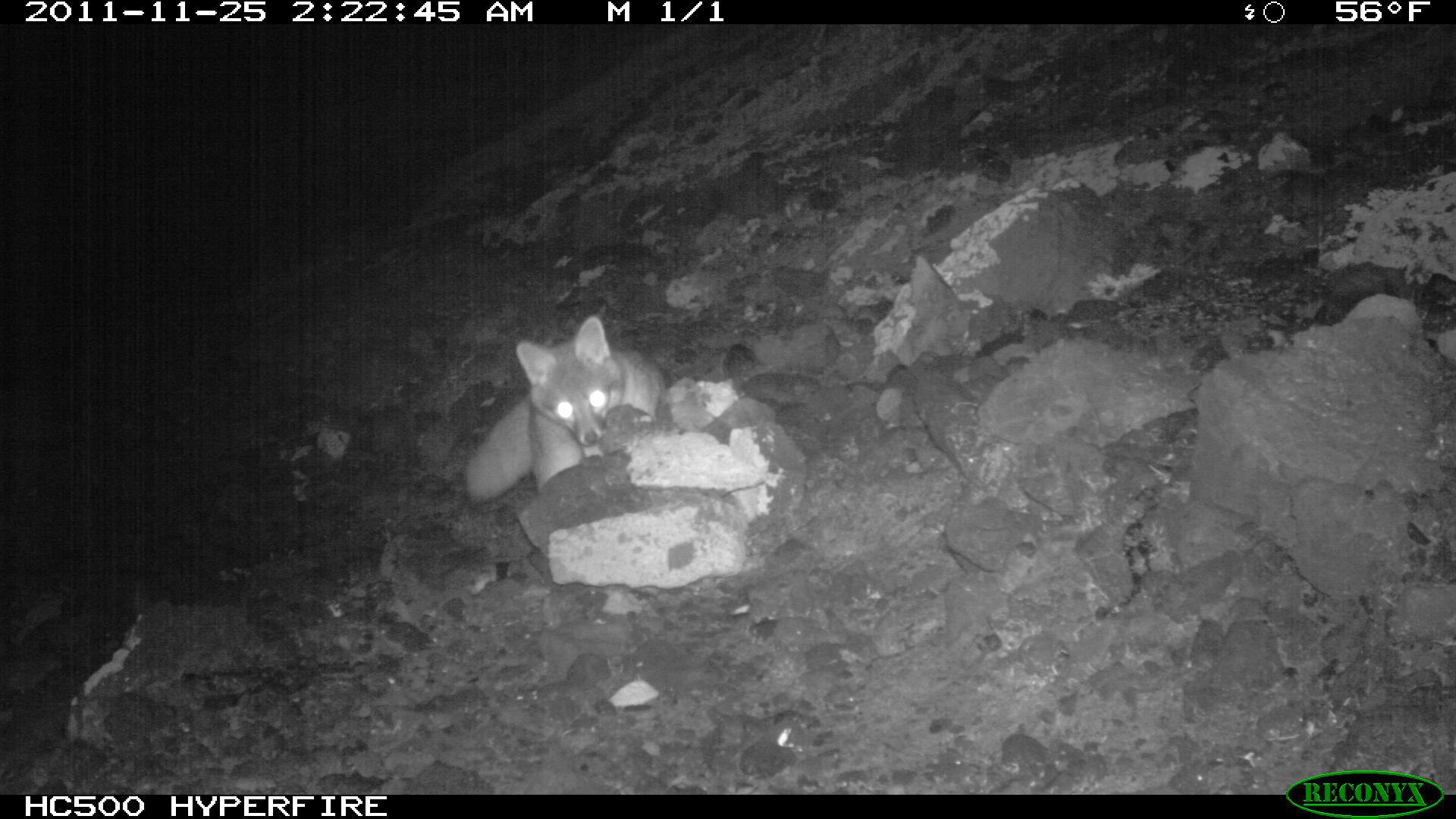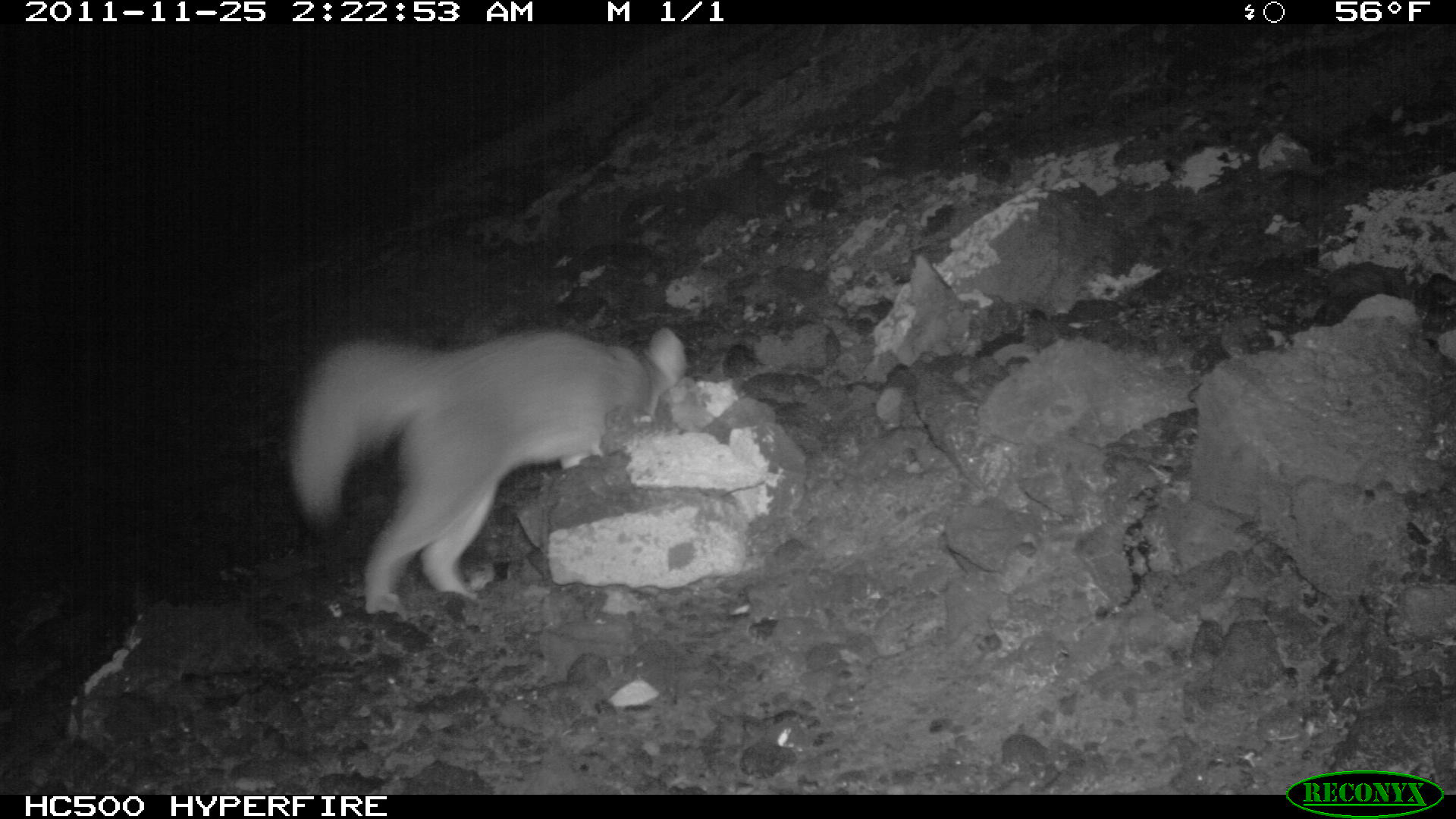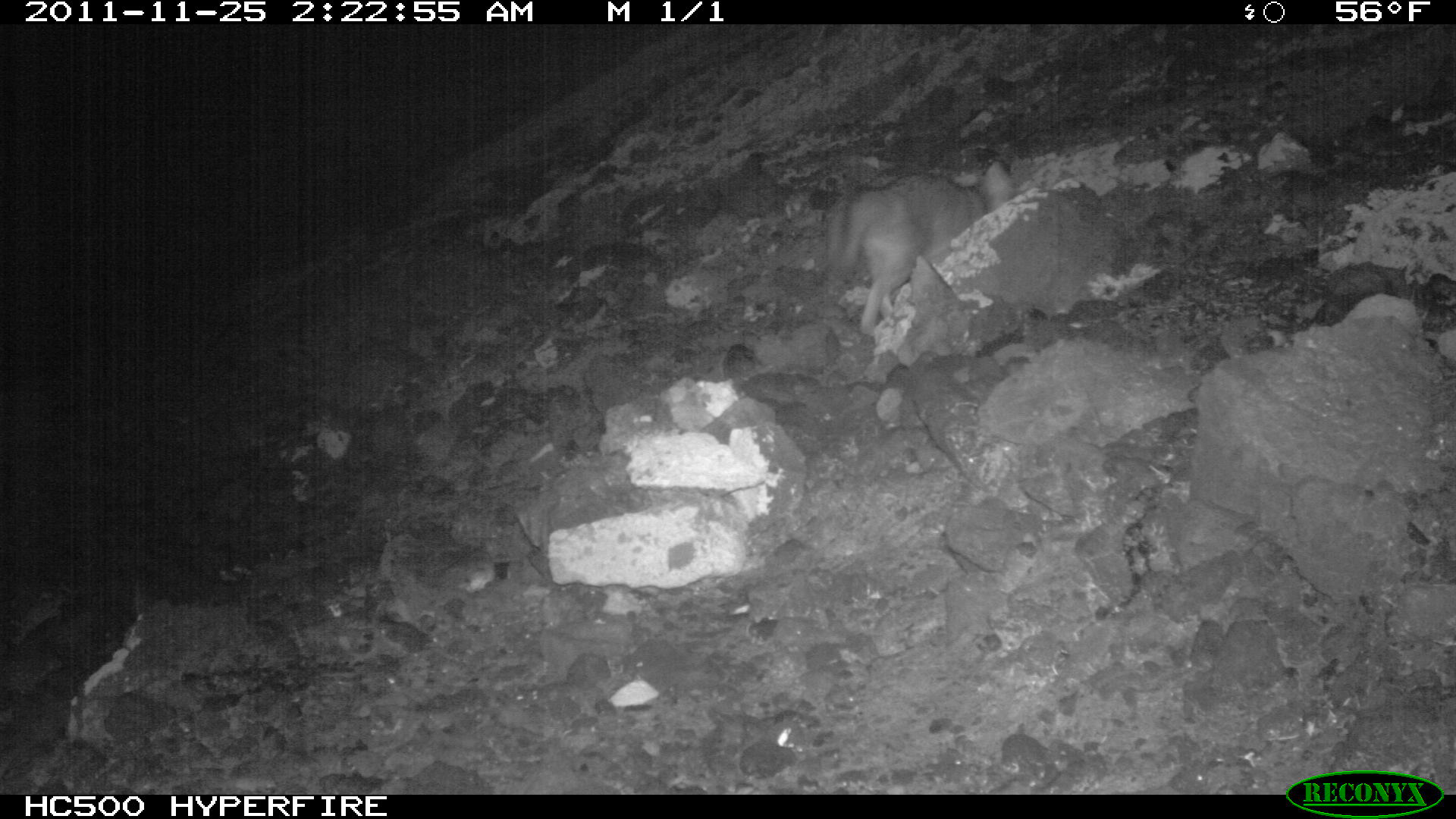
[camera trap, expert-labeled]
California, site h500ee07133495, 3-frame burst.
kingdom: Animalia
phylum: Chordata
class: Mammalia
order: Carnivora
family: Canidae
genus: Urocyon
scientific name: Urocyon littoralis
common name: island fox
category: fox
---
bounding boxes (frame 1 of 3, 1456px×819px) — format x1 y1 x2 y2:
fox: 465 315 664 505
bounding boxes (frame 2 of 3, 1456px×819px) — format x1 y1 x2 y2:
fox: 286 326 687 615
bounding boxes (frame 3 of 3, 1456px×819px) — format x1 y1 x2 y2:
fox: 821 157 1018 336